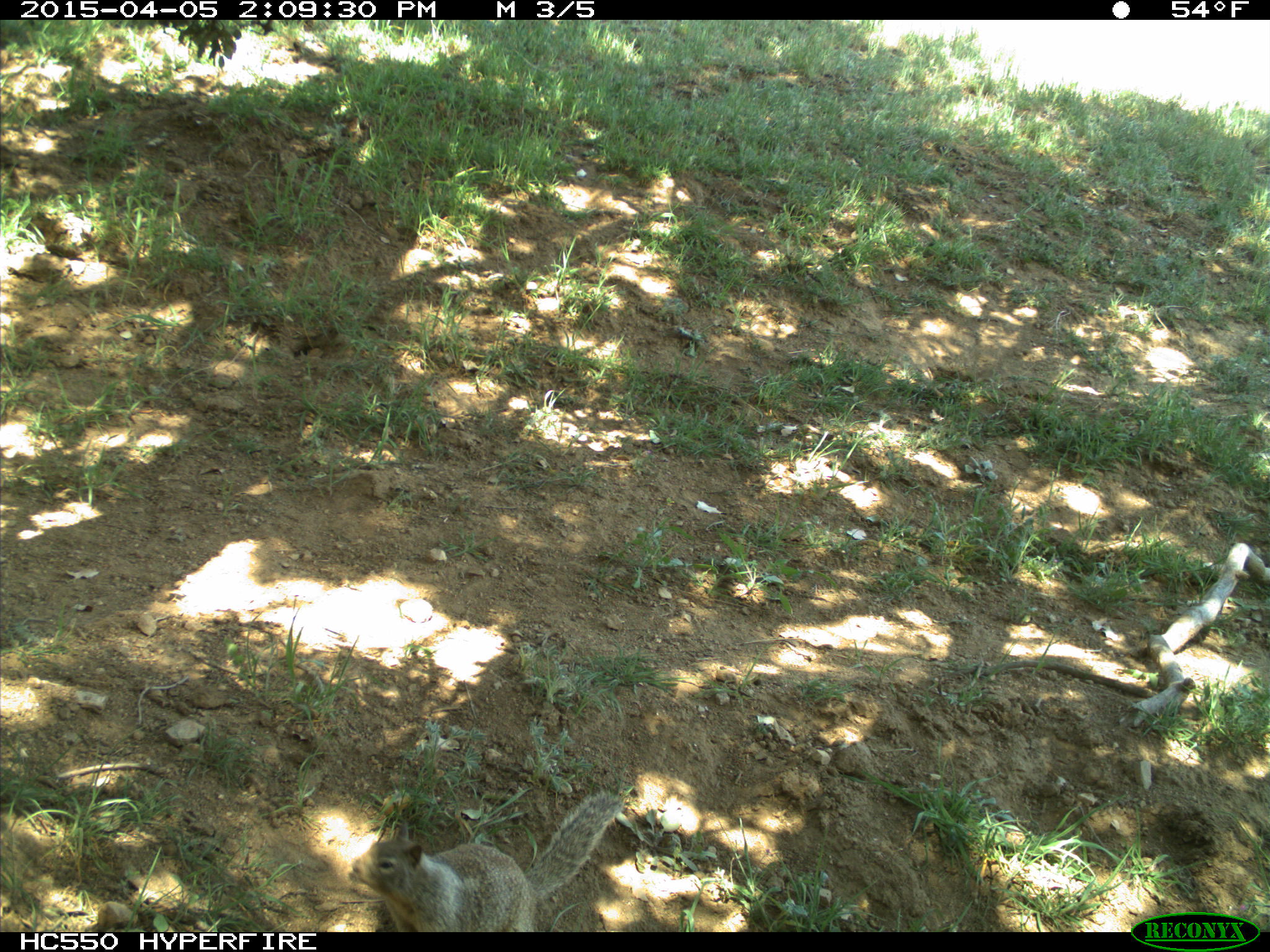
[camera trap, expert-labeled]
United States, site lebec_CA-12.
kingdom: Animalia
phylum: Chordata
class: Mammalia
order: Rodentia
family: Sciuridae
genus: Otospermophilus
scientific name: Otospermophilus beecheyi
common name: california ground squirrel